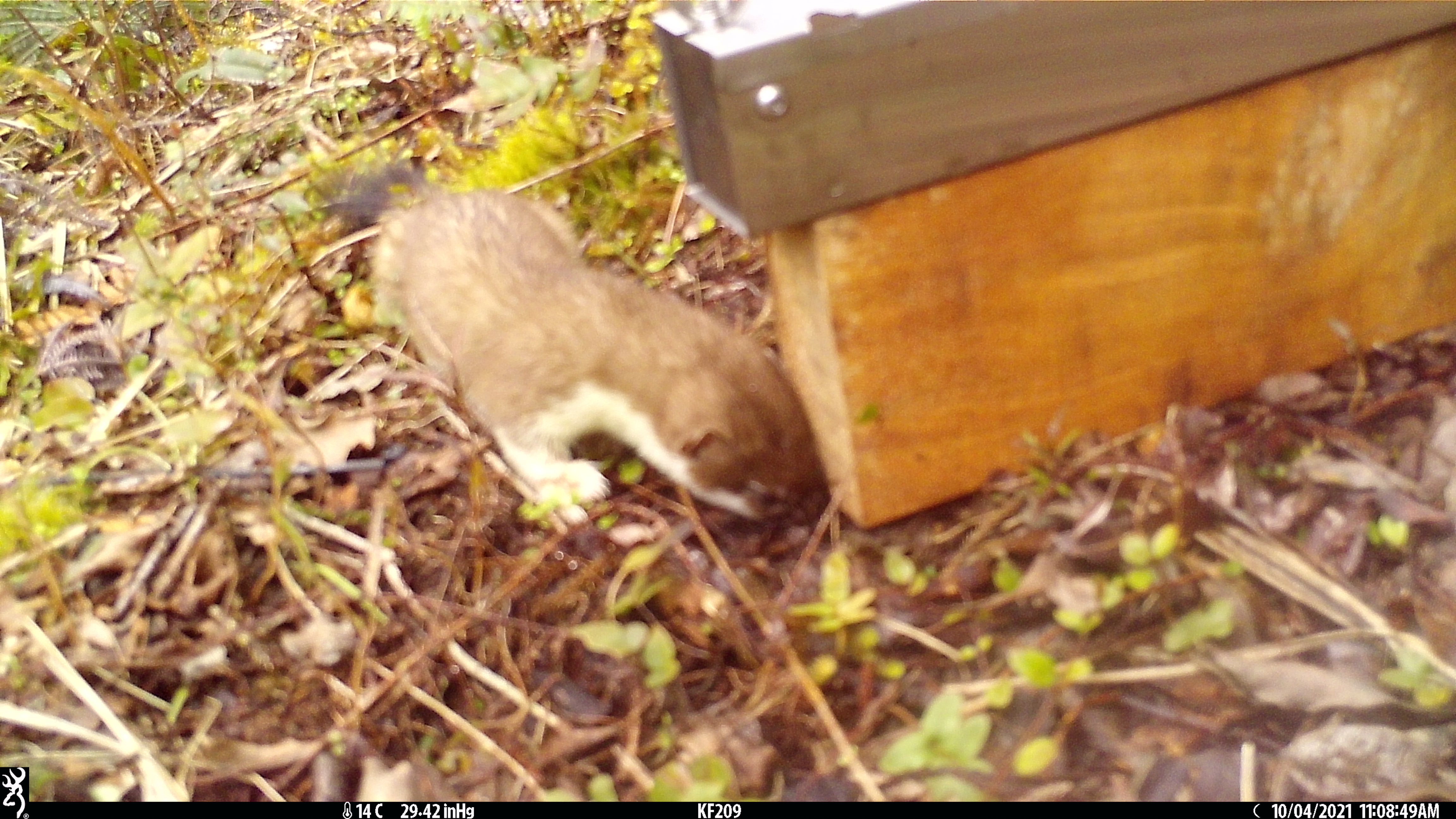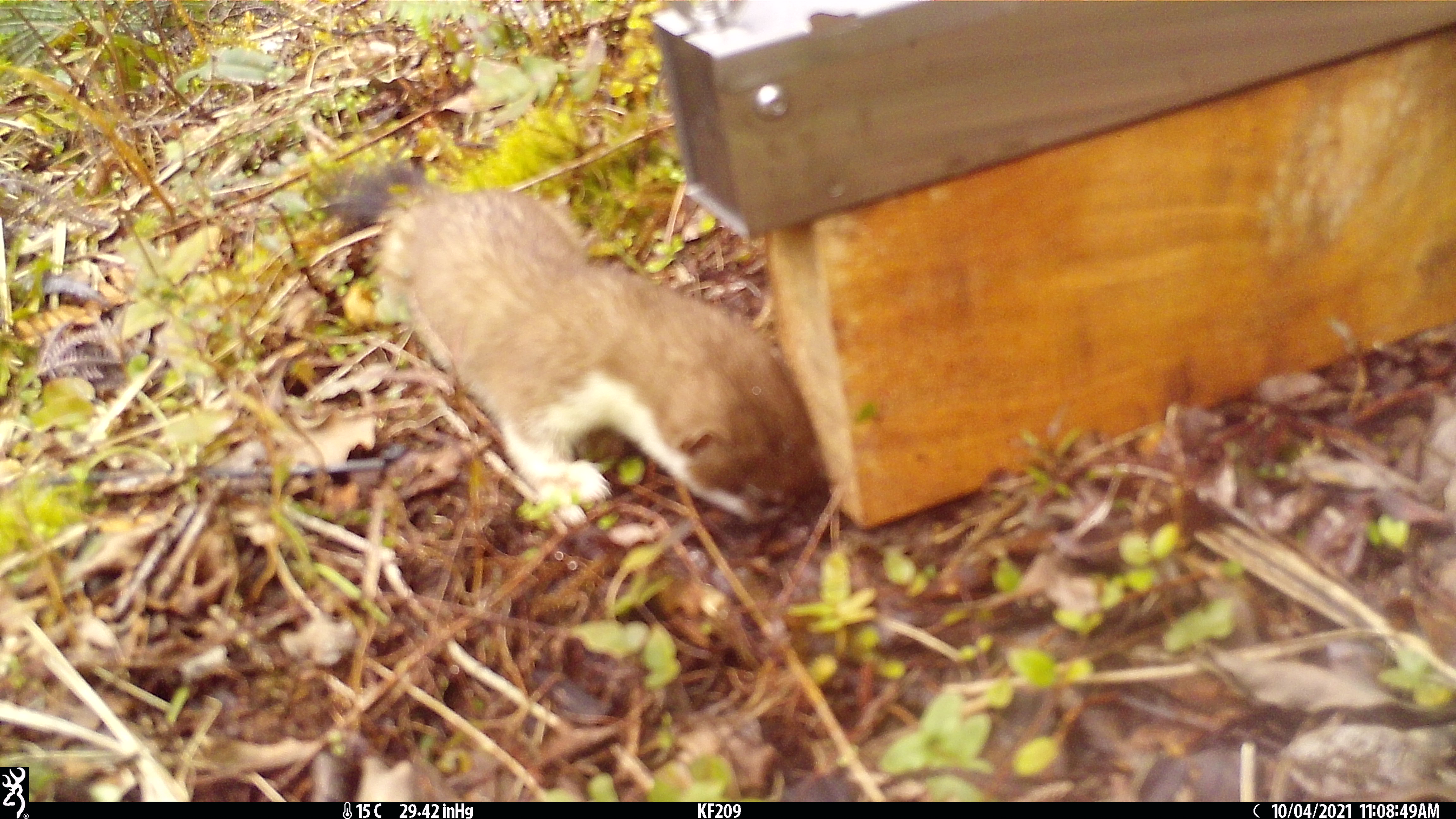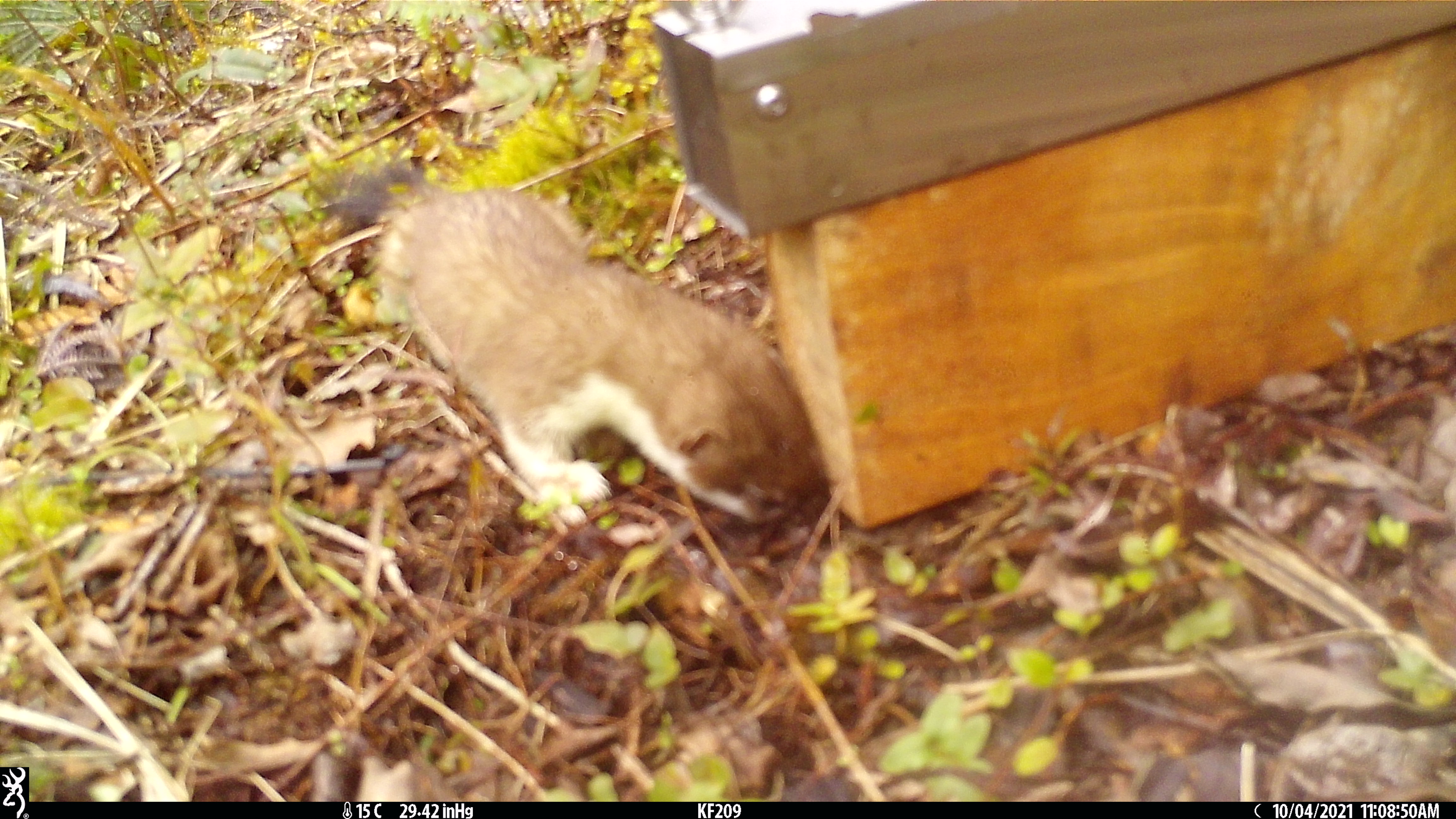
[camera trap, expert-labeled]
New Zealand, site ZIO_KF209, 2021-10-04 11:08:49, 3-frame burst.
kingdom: Animalia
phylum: Chordata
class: Mammalia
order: Carnivora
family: Mustelidae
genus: Mustela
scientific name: Mustela erminea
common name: stoat